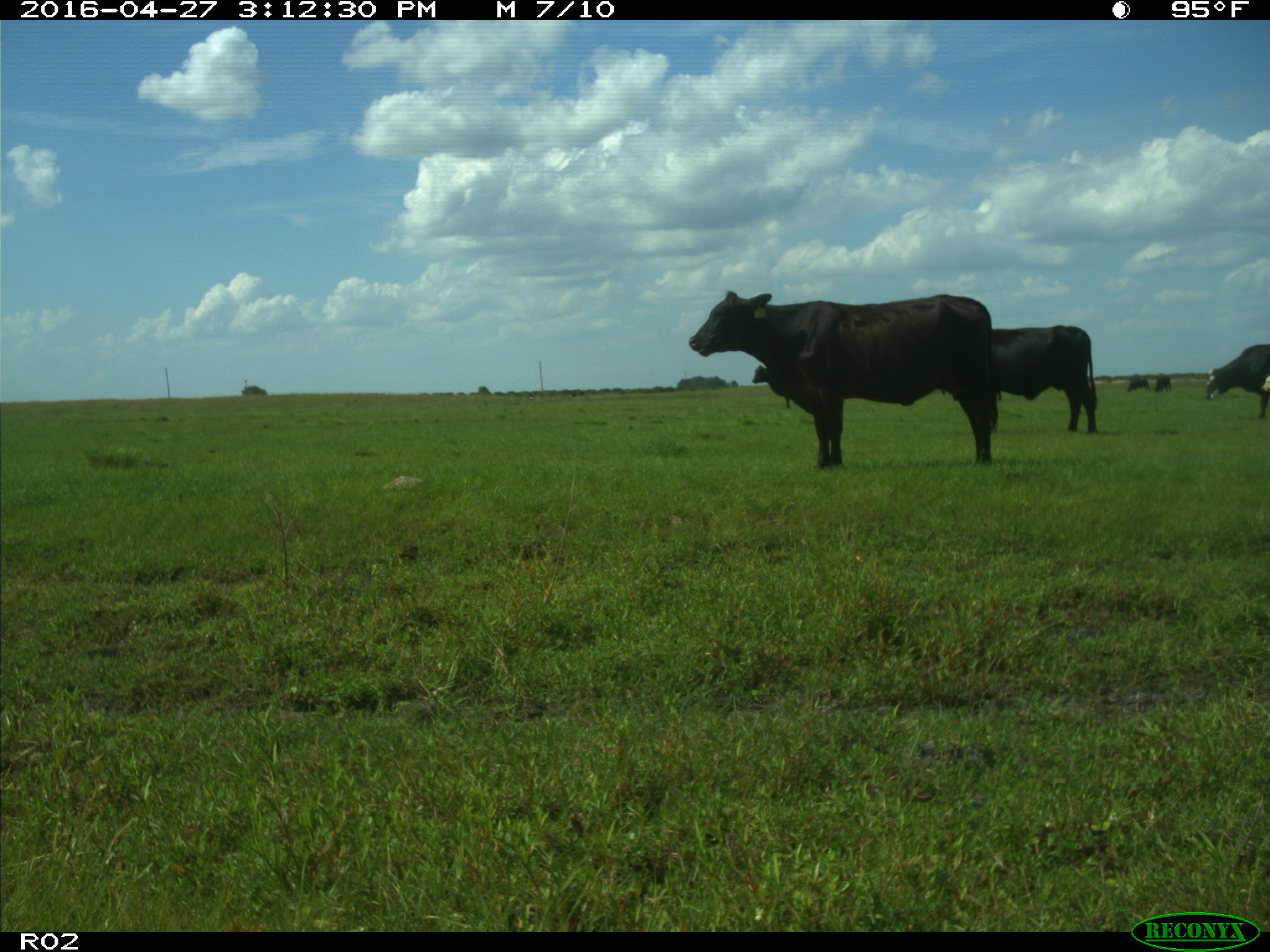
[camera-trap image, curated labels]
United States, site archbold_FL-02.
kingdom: Animalia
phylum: Chordata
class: Mammalia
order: Artiodactyla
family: Bovidae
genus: Bos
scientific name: Bos taurus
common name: domestic cow